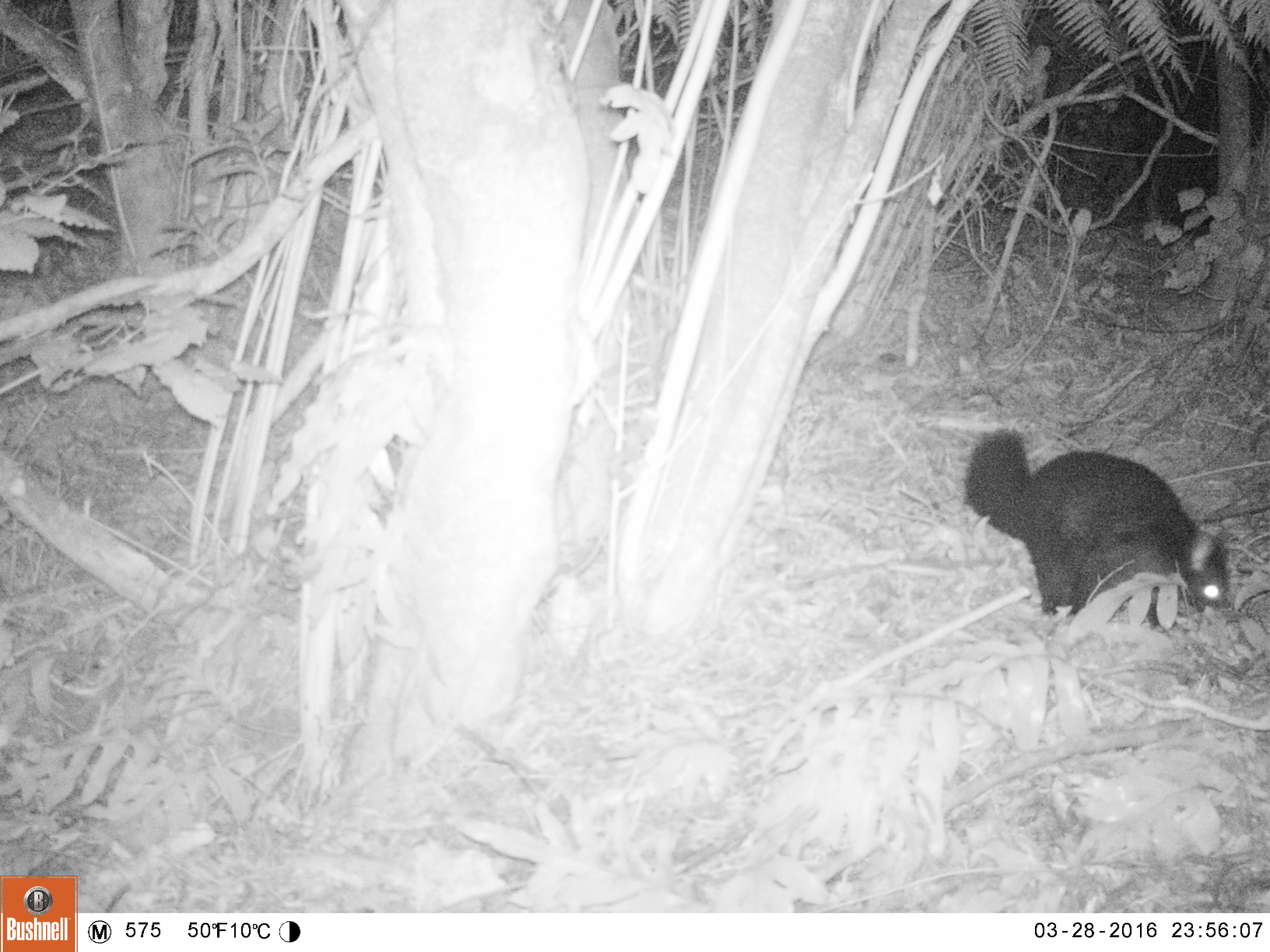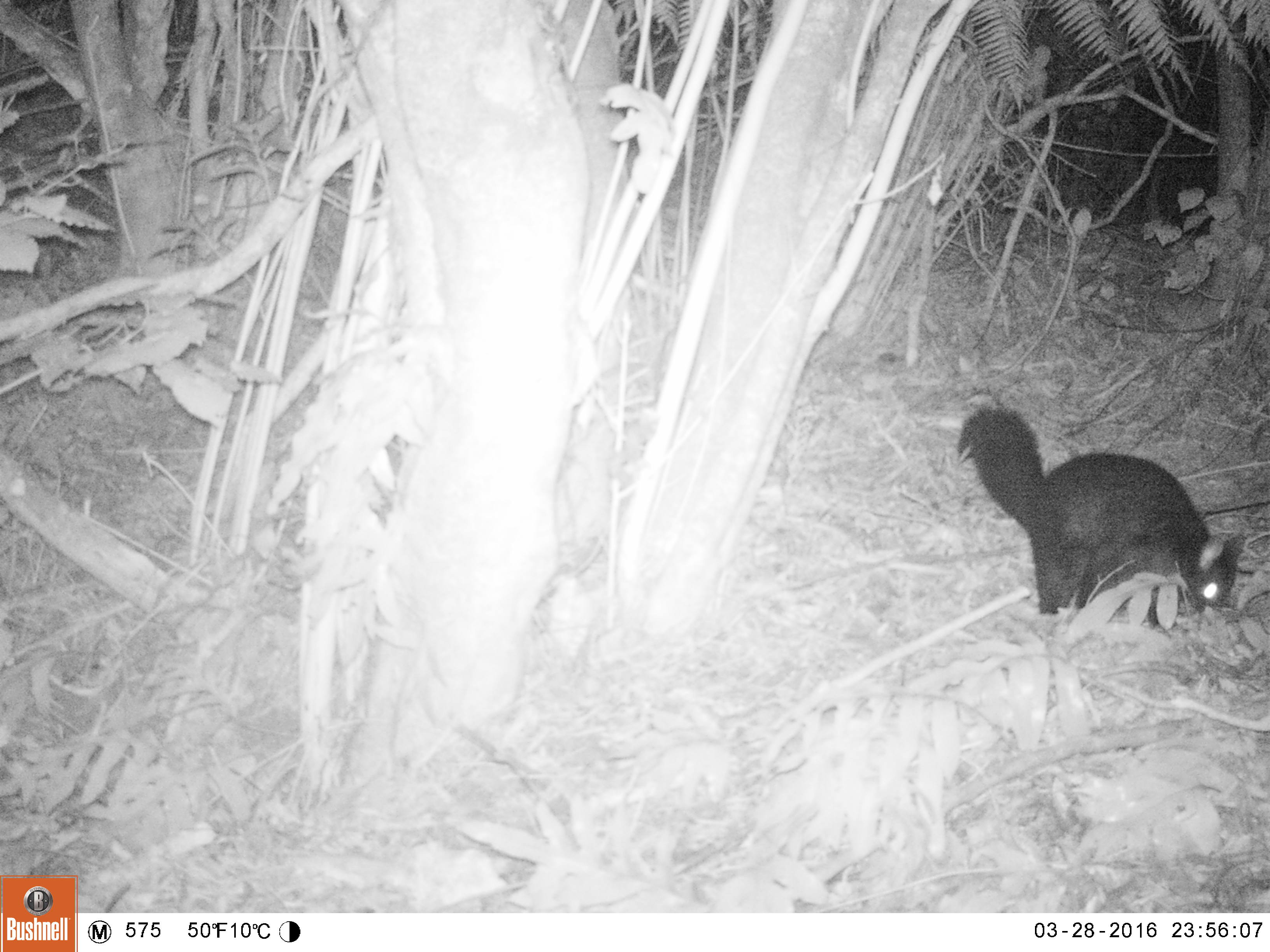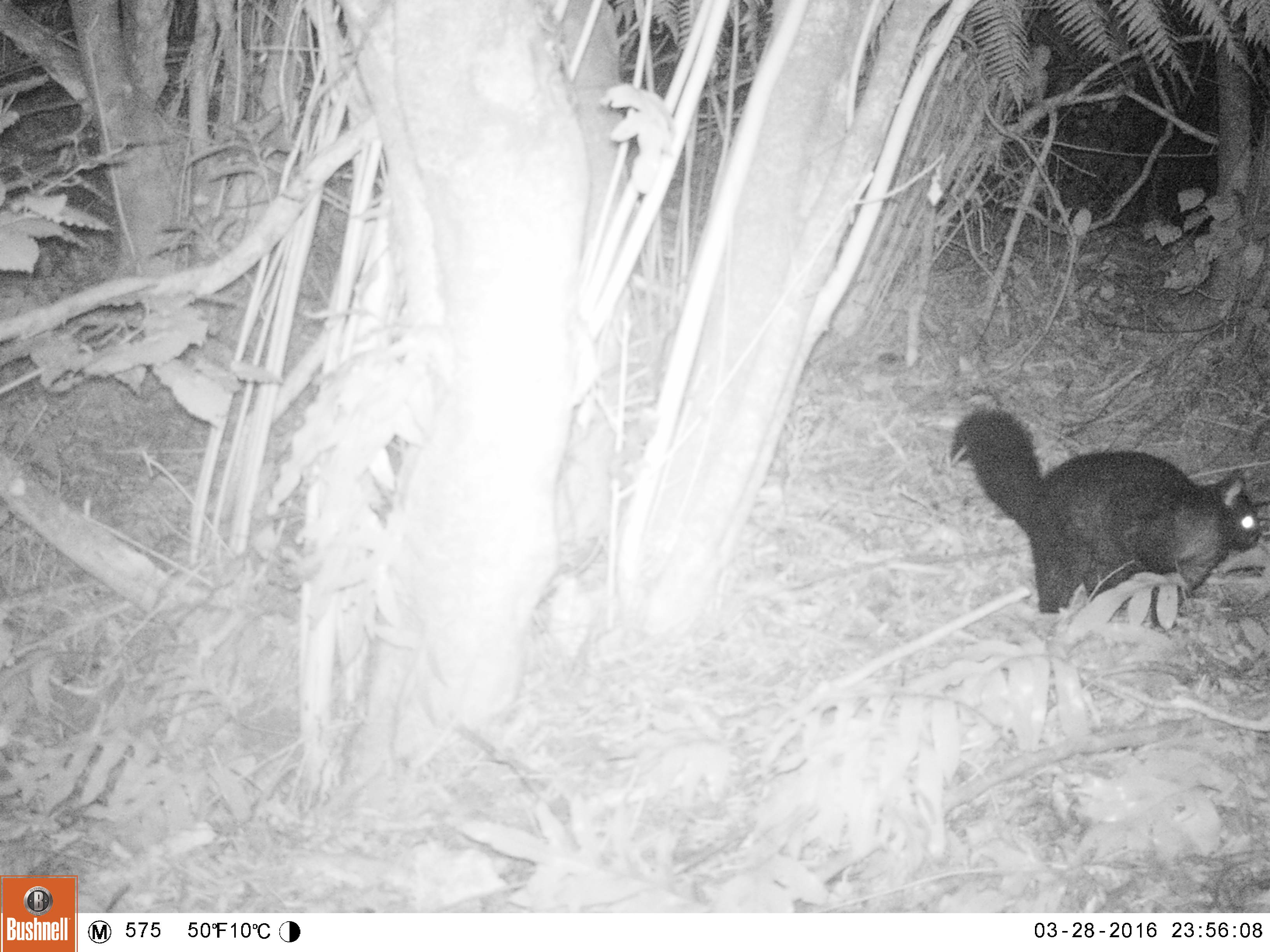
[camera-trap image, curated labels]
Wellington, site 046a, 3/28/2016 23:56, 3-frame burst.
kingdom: Animalia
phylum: Chordata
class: Mammalia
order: Didelphimorphia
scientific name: Didelphimorphia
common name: possum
Possum (Didelphimorphia).